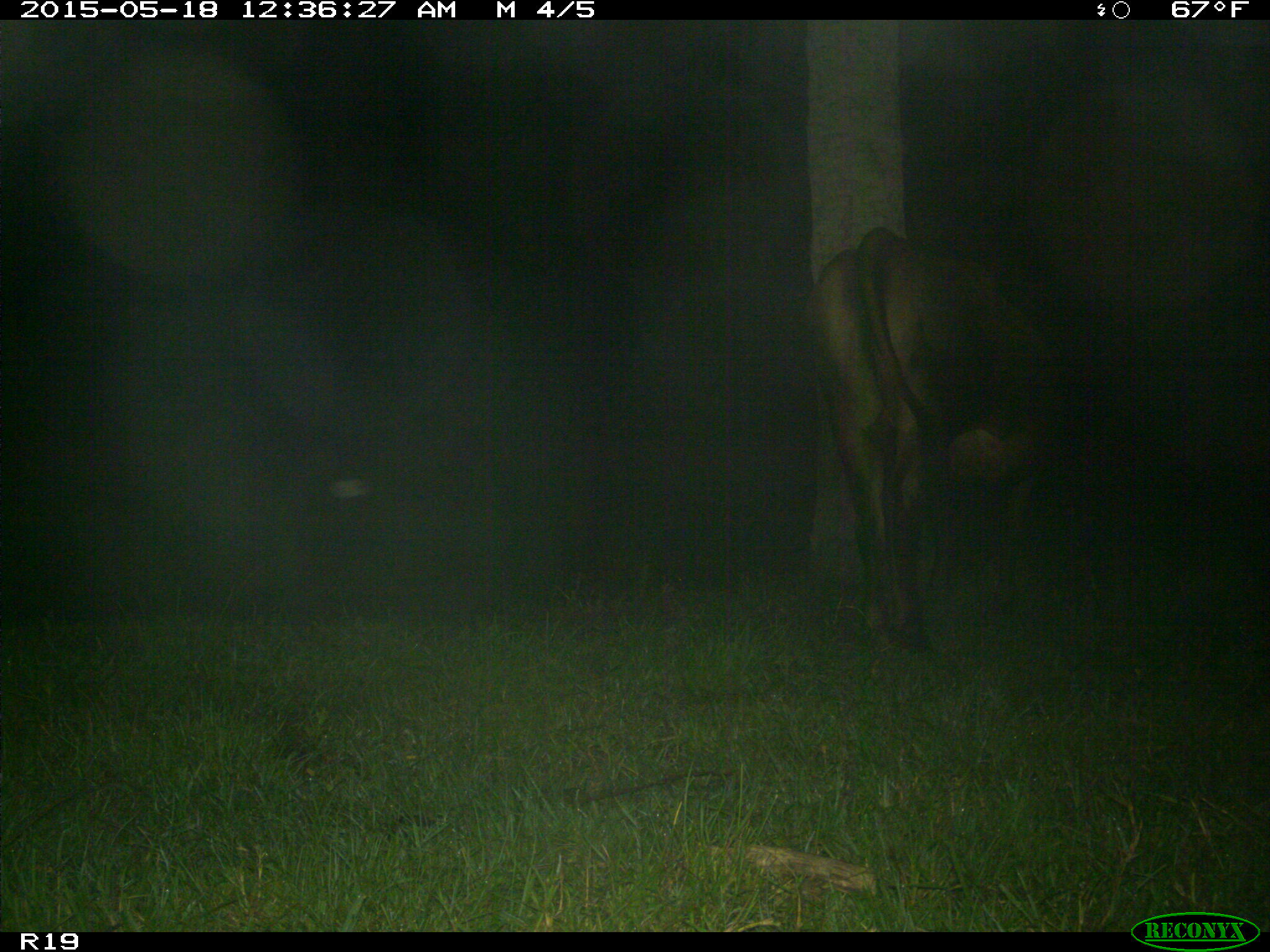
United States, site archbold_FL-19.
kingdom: Animalia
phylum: Chordata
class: Mammalia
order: Artiodactyla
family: Bovidae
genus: Bos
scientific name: Bos taurus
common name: domestic cow